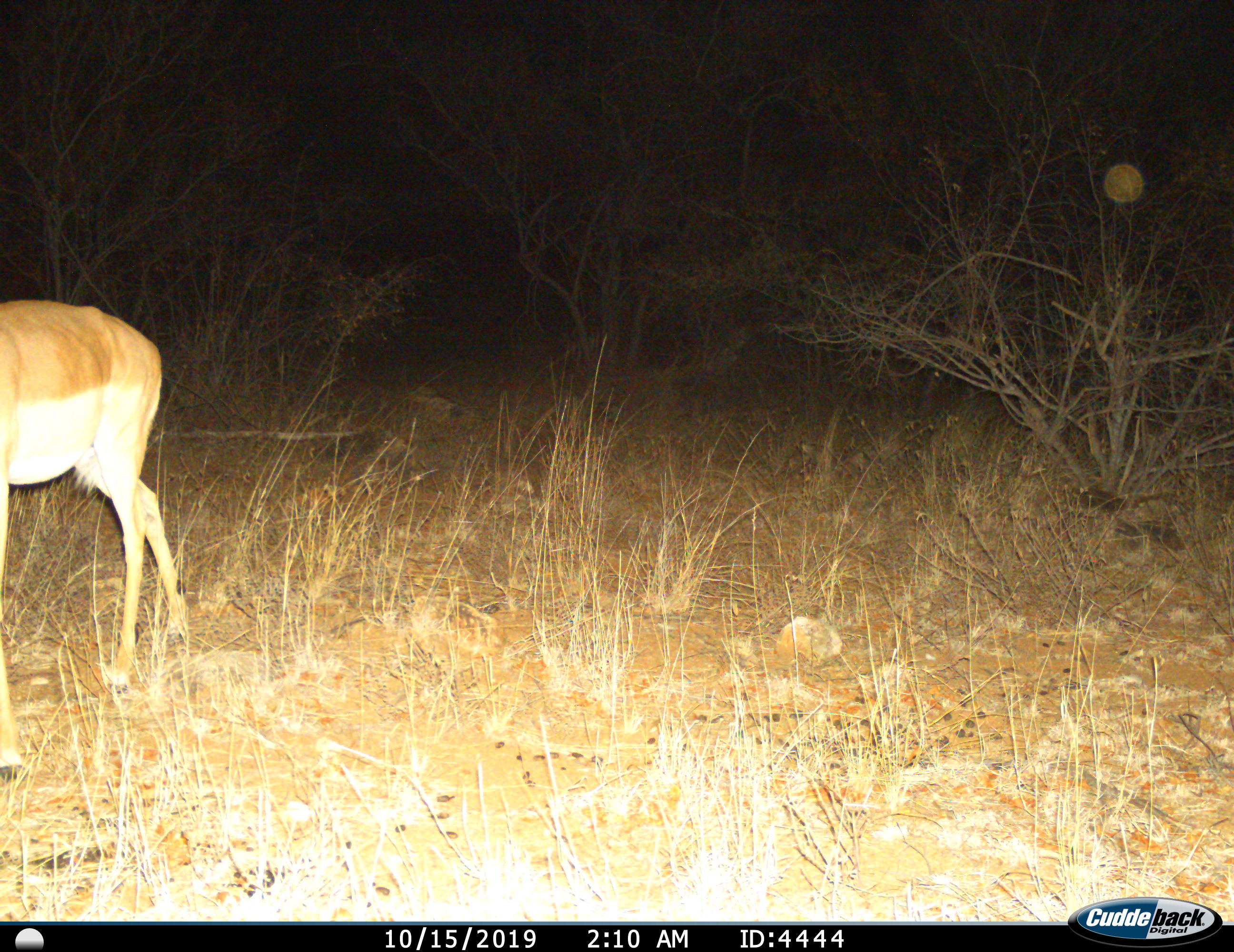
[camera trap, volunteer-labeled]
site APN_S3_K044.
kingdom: Animalia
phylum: Chordata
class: Mammalia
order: Artiodactyla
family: Bovidae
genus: Aepyceros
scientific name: Aepyceros melampus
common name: impala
Impala (Aepyceros melampus), count 1. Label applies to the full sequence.